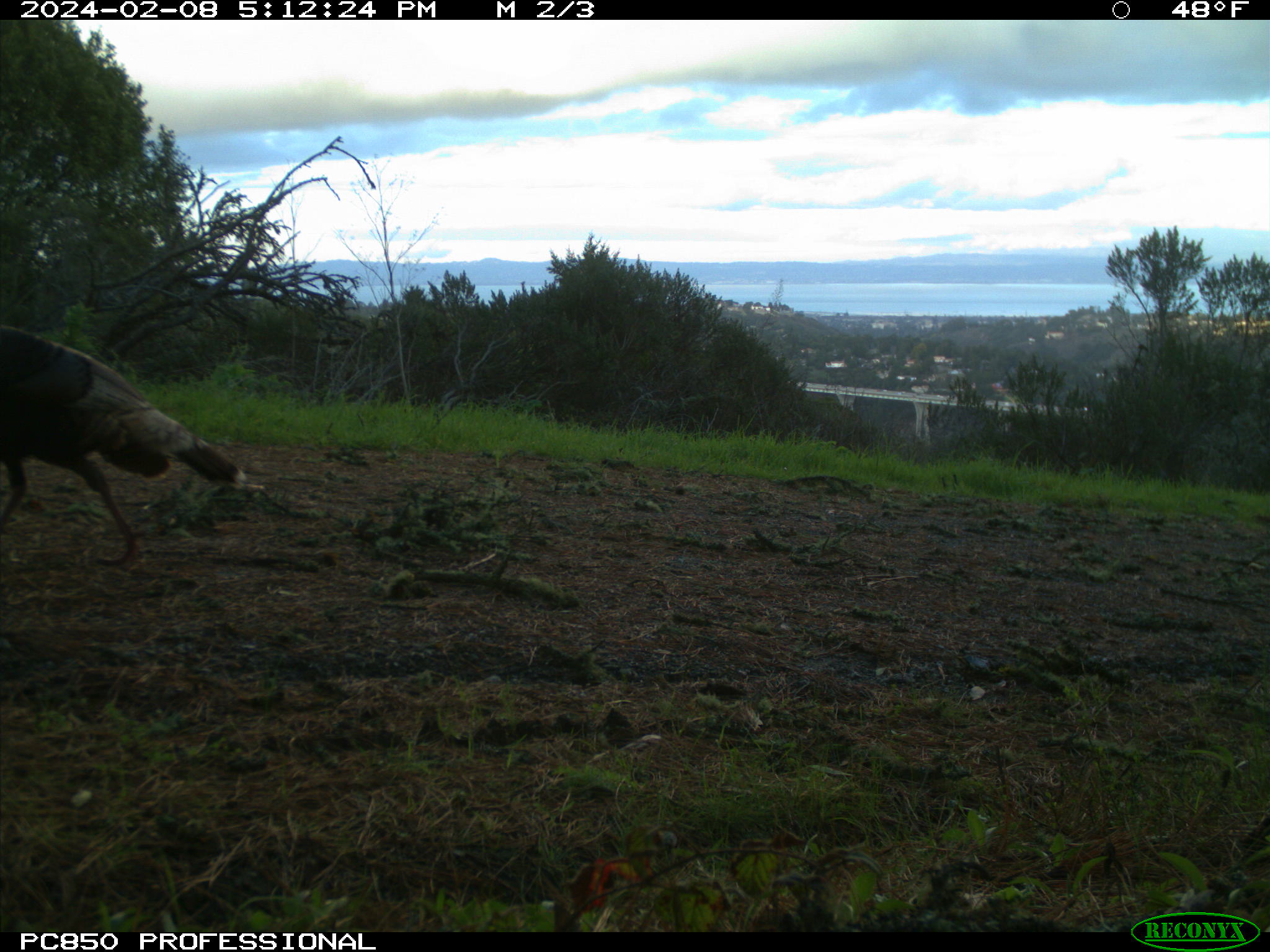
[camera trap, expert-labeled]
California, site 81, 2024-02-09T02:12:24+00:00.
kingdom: Animalia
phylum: Chordata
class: Aves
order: Galliformes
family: Phasianidae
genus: Meleagris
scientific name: Meleagris gallopavo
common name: turkey